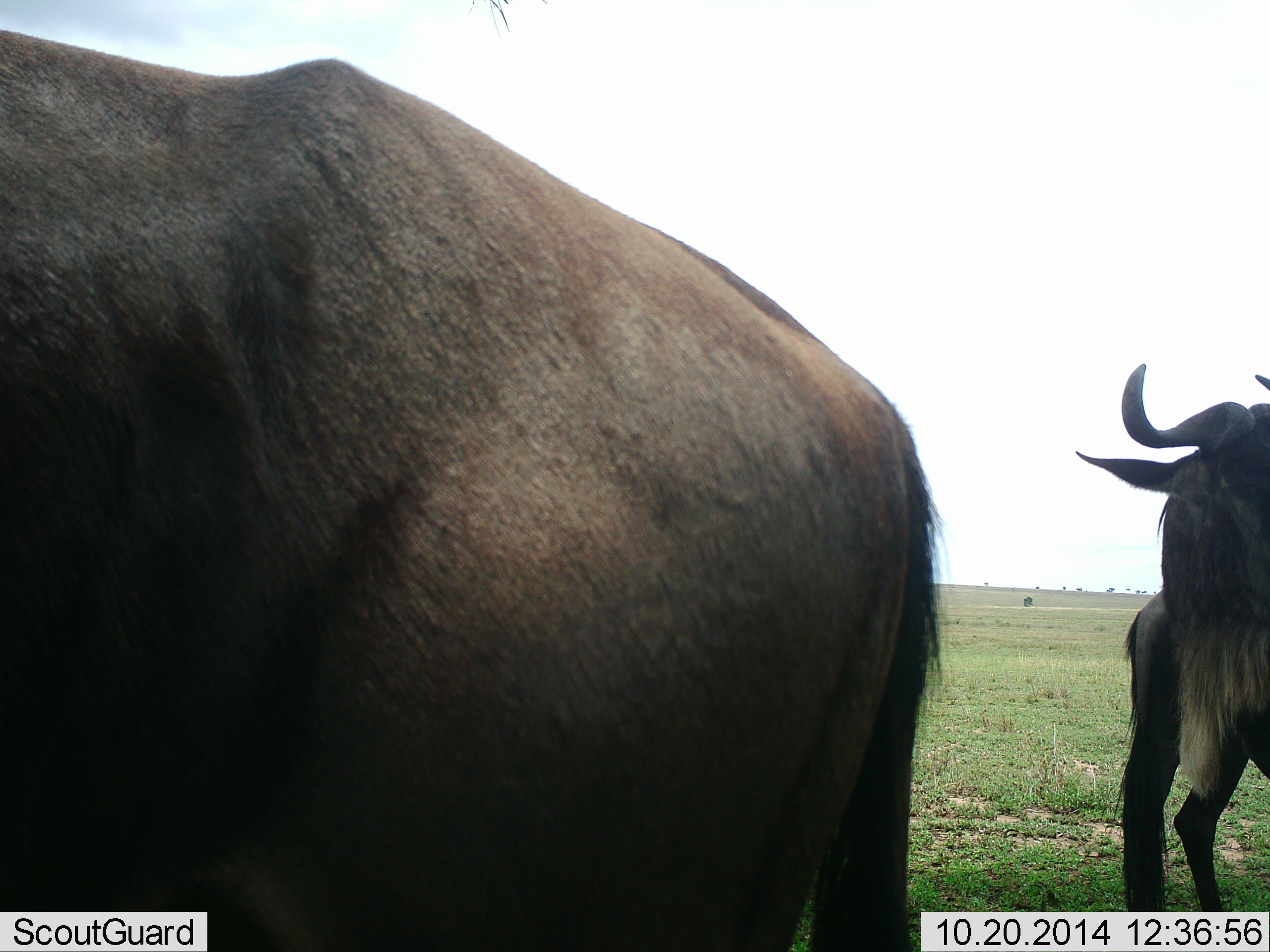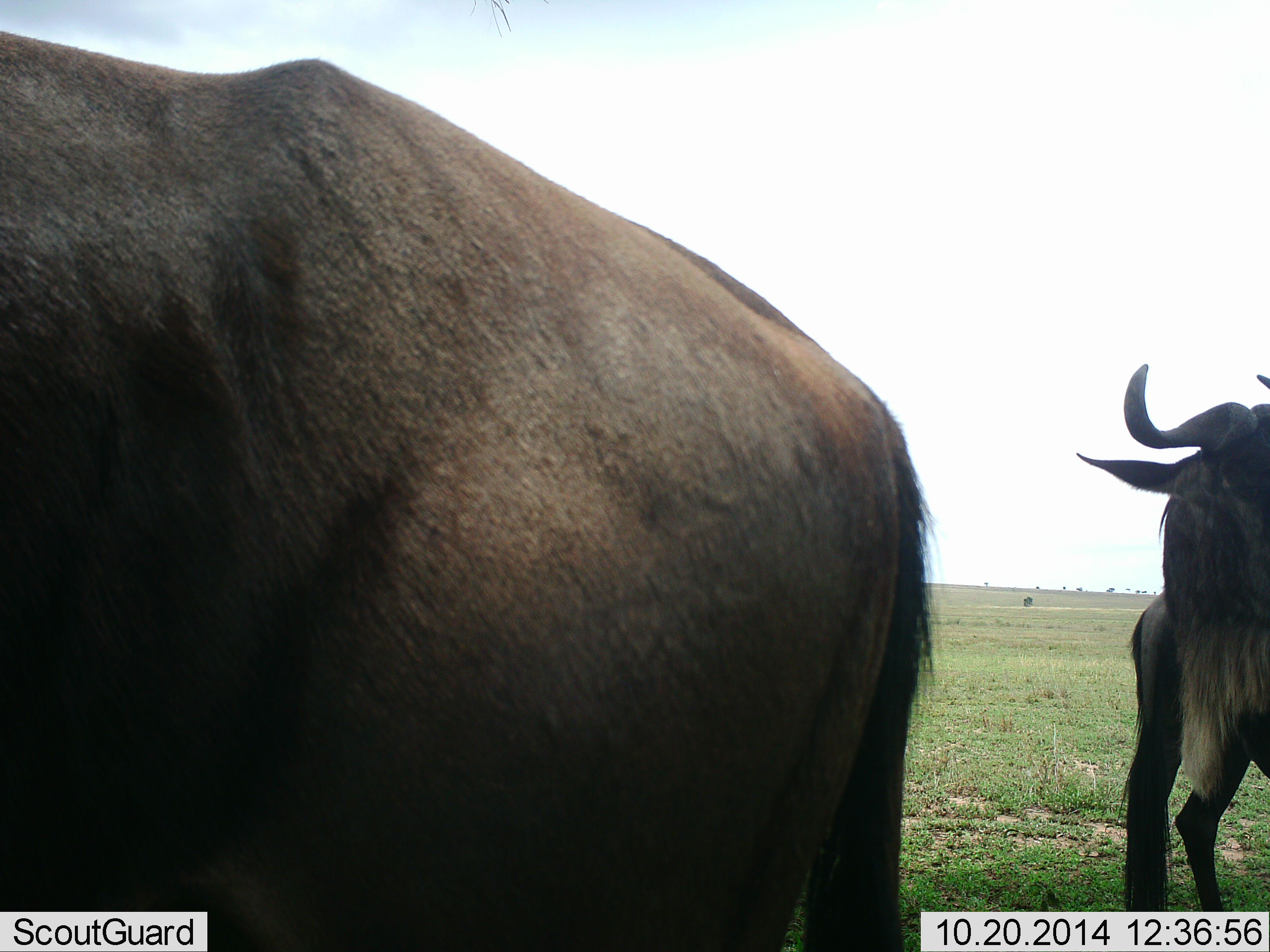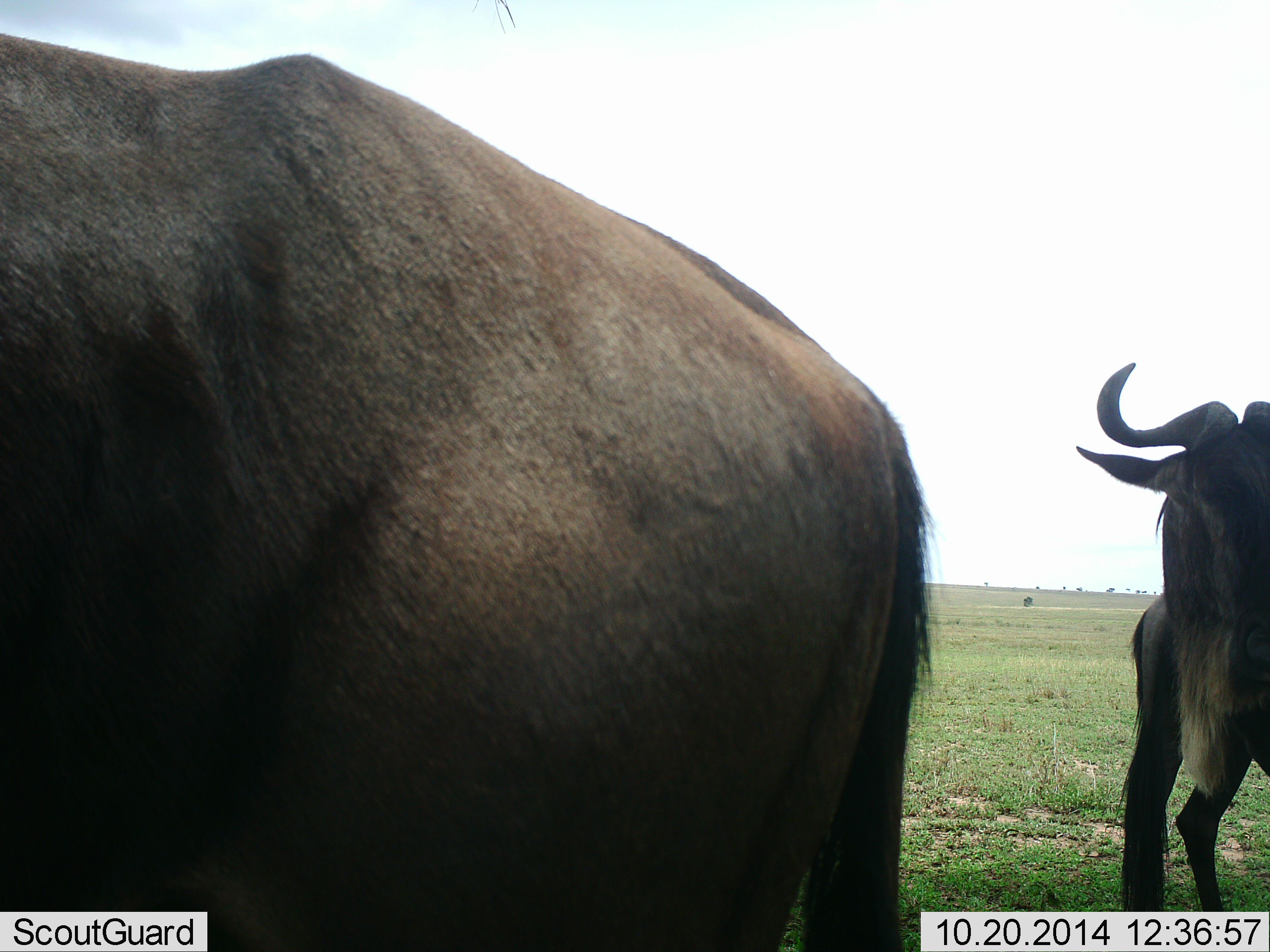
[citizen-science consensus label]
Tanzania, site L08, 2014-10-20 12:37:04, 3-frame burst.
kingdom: Animalia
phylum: Chordata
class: Mammalia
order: Artiodactyla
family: Bovidae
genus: Connochaetes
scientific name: Connochaetes taurinus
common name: blue wildebeest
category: wildebeest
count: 2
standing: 90%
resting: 0%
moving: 10%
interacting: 0%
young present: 0%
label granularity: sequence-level